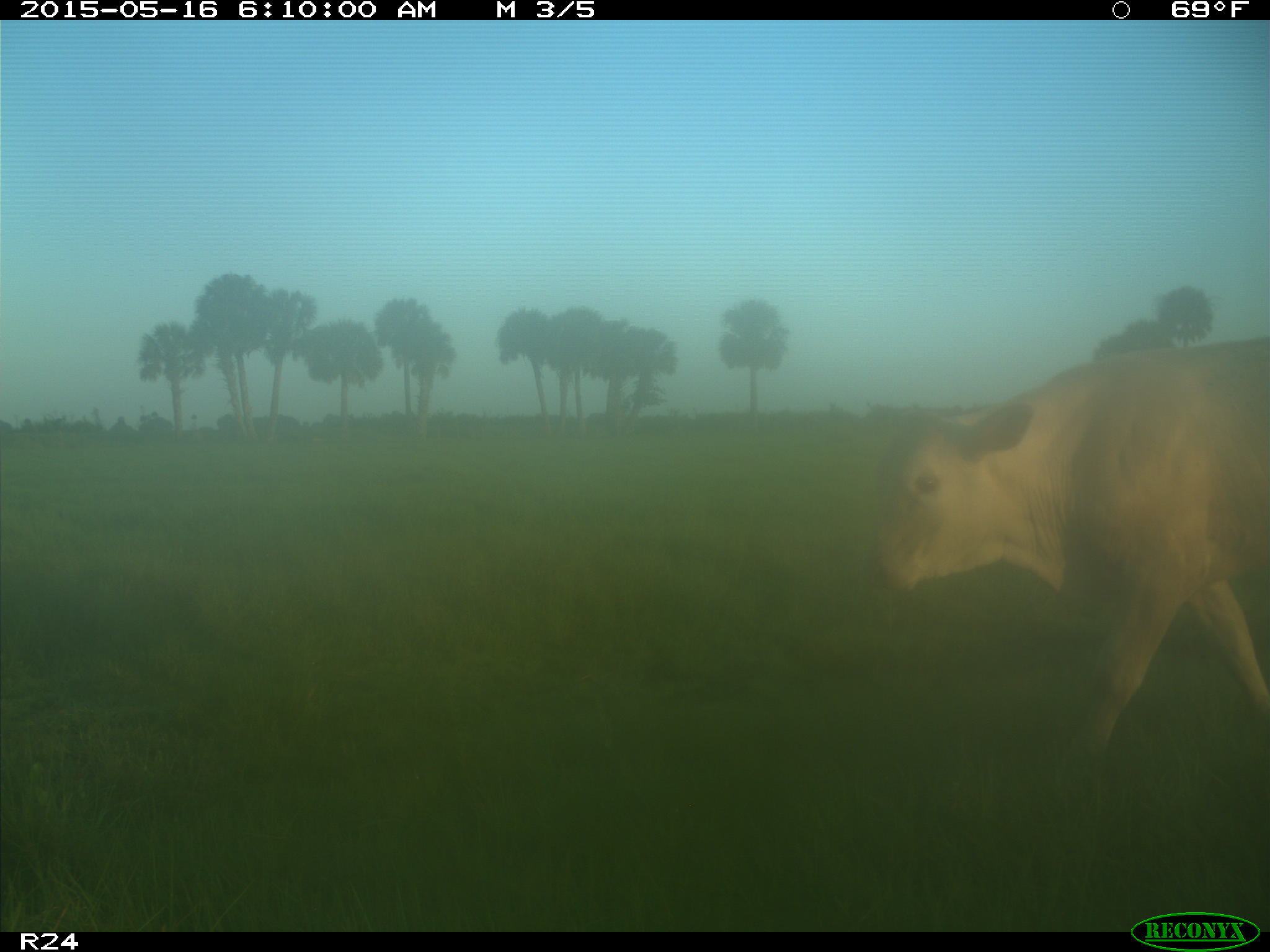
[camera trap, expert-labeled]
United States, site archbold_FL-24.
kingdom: Animalia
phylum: Chordata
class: Mammalia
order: Artiodactyla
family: Bovidae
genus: Bos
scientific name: Bos taurus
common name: domestic cow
Bos taurus (domestic cow).